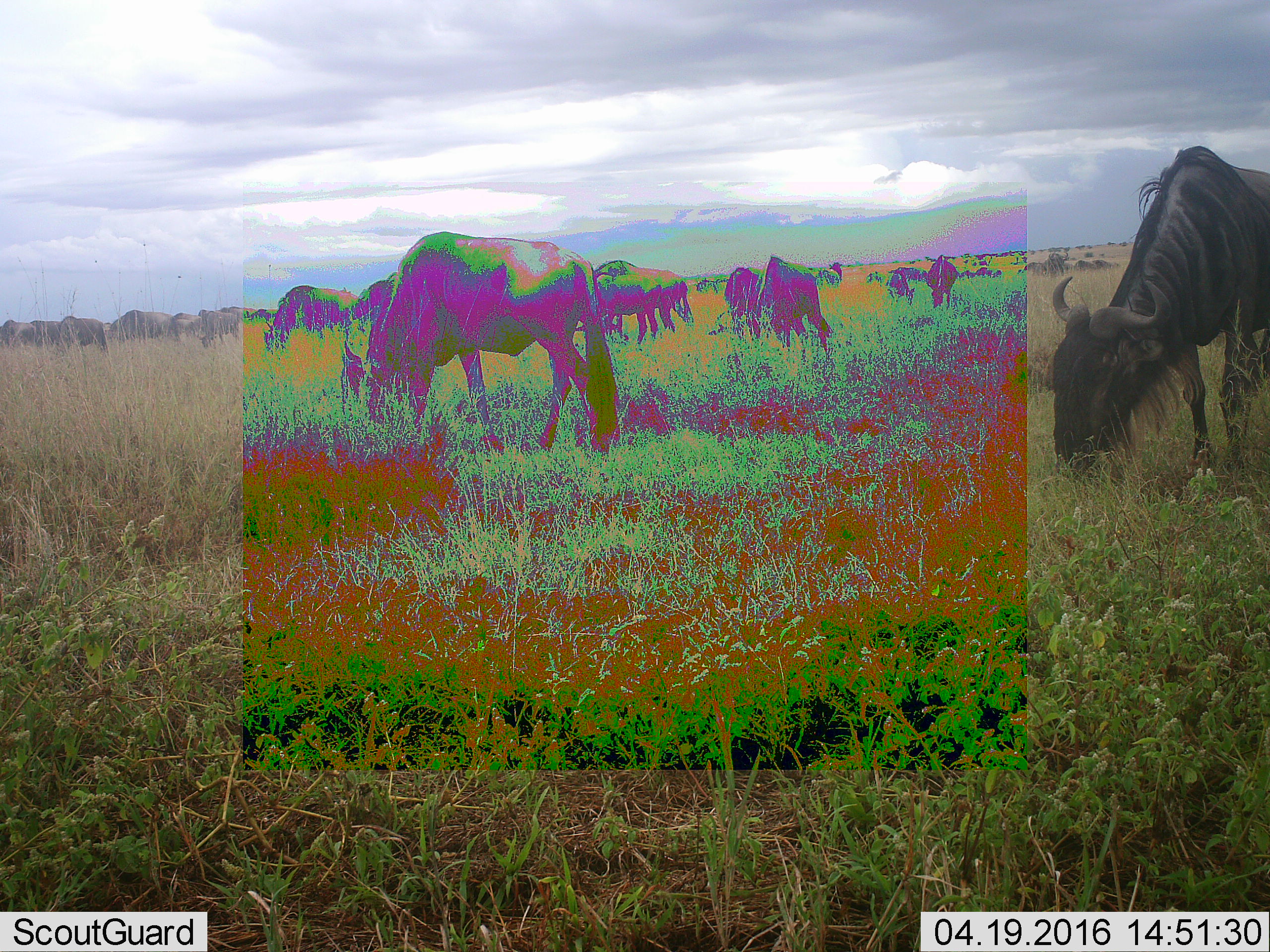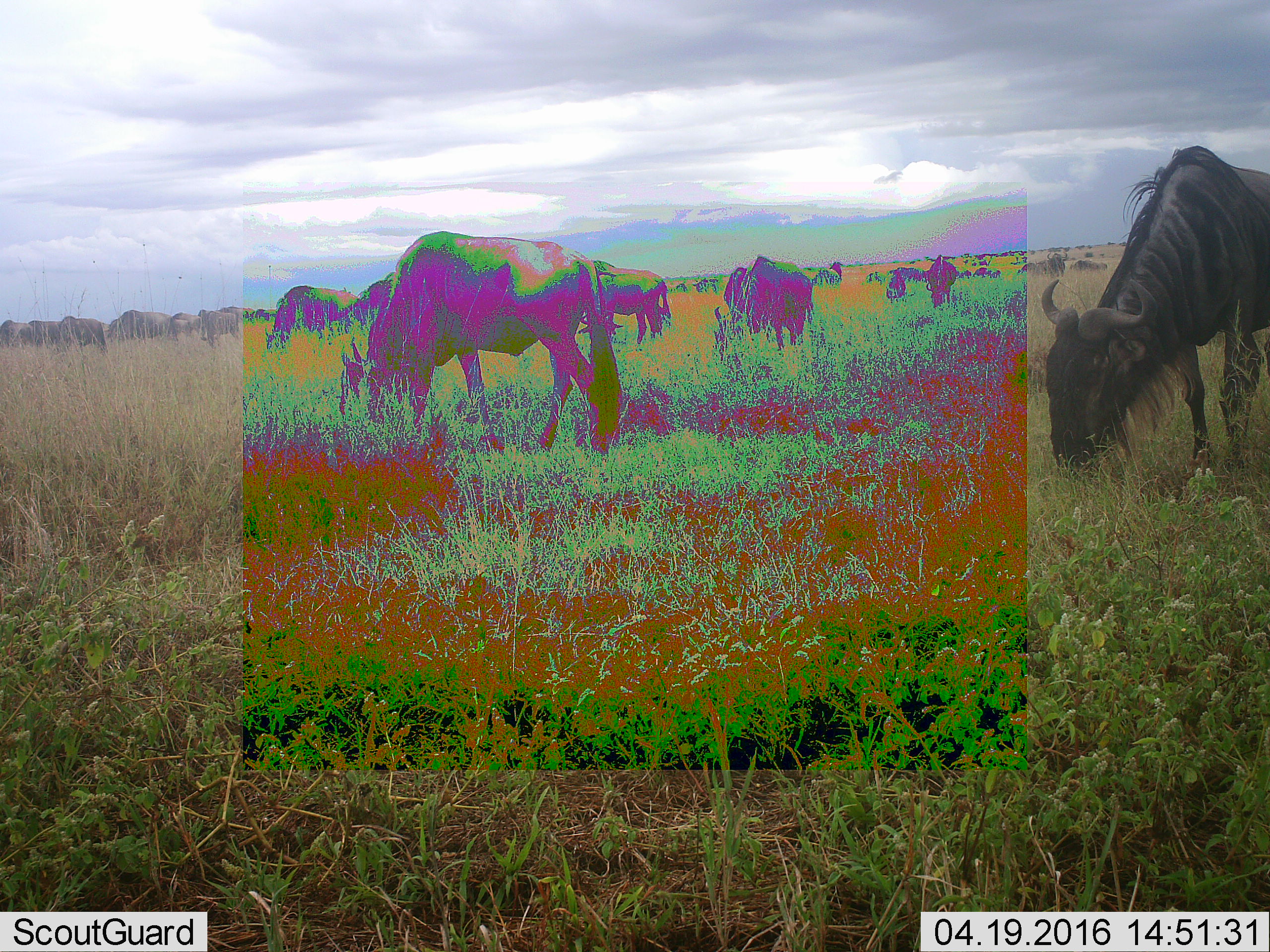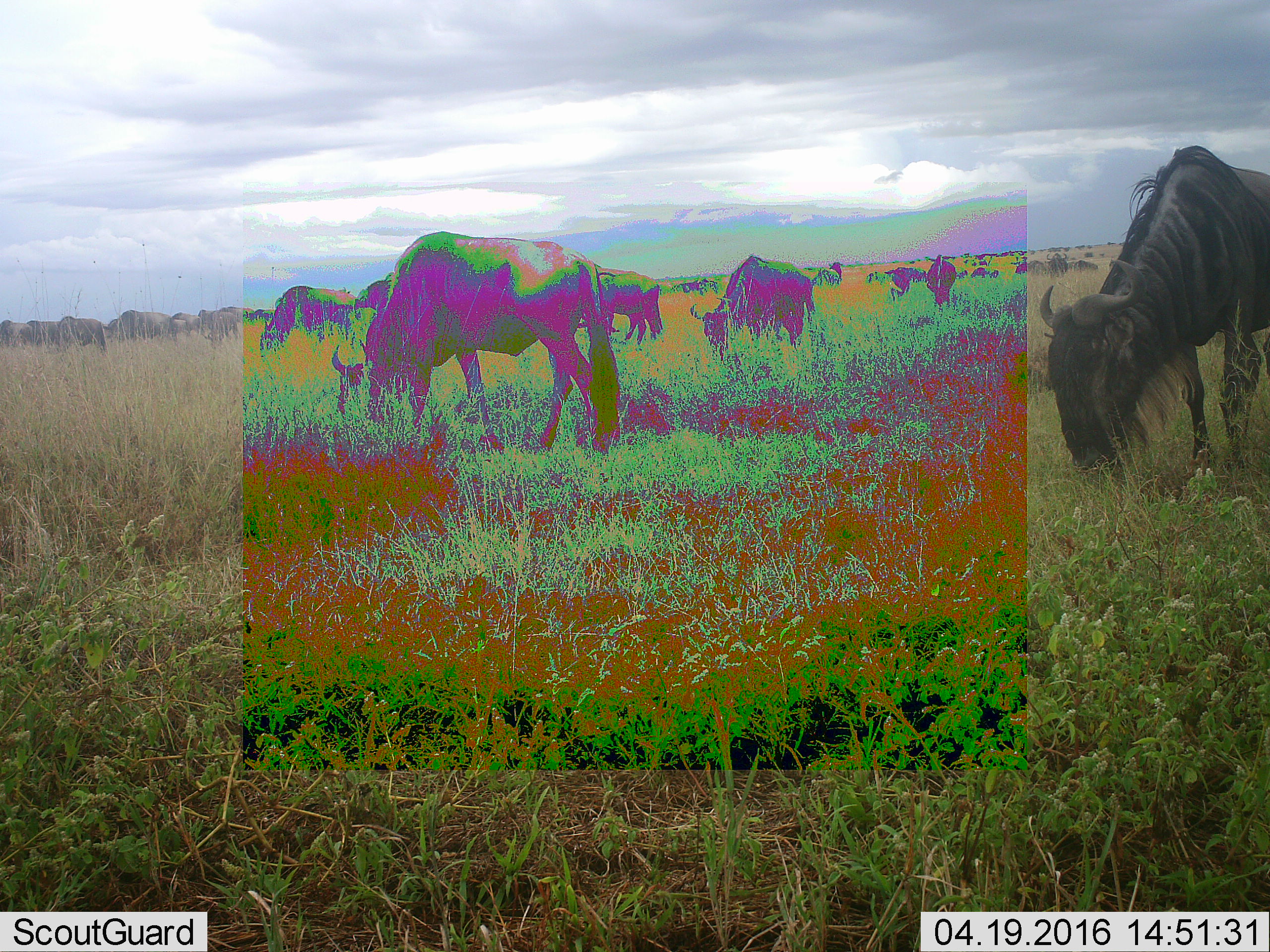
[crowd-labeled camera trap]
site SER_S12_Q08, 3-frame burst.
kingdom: Animalia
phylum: Chordata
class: Mammalia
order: Artiodactyla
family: Bovidae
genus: Connochaetes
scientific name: Connochaetes taurinus taurinus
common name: blue wildebeest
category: wildebeestblue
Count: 11-50.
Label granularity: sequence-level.